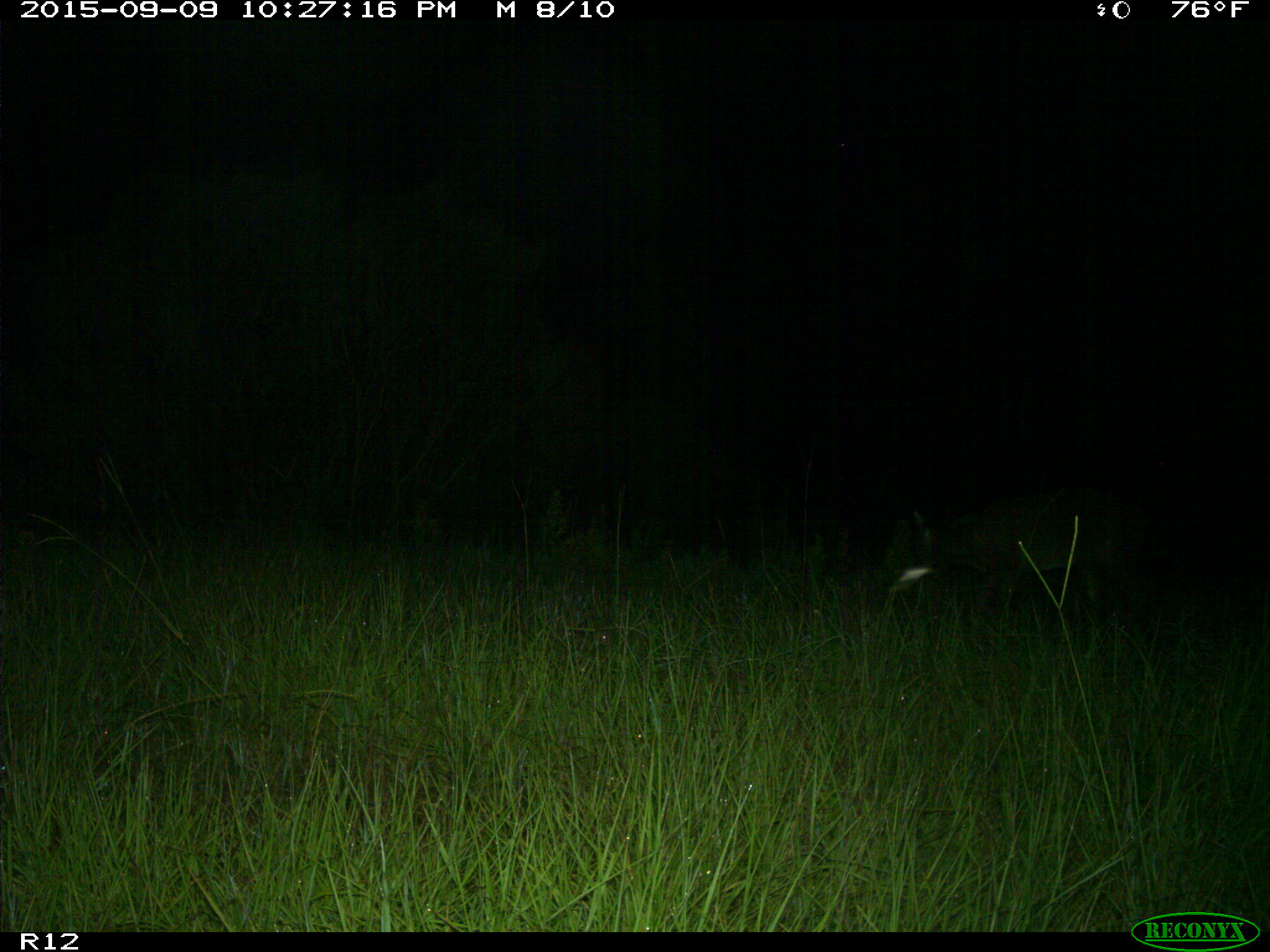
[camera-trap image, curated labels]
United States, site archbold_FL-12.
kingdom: Animalia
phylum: Chordata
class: Mammalia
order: Artiodactyla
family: Cervidae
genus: Odocoileus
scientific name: Odocoileus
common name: deer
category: unidentified deer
Unidentified deer (deer) (Odocoileus).